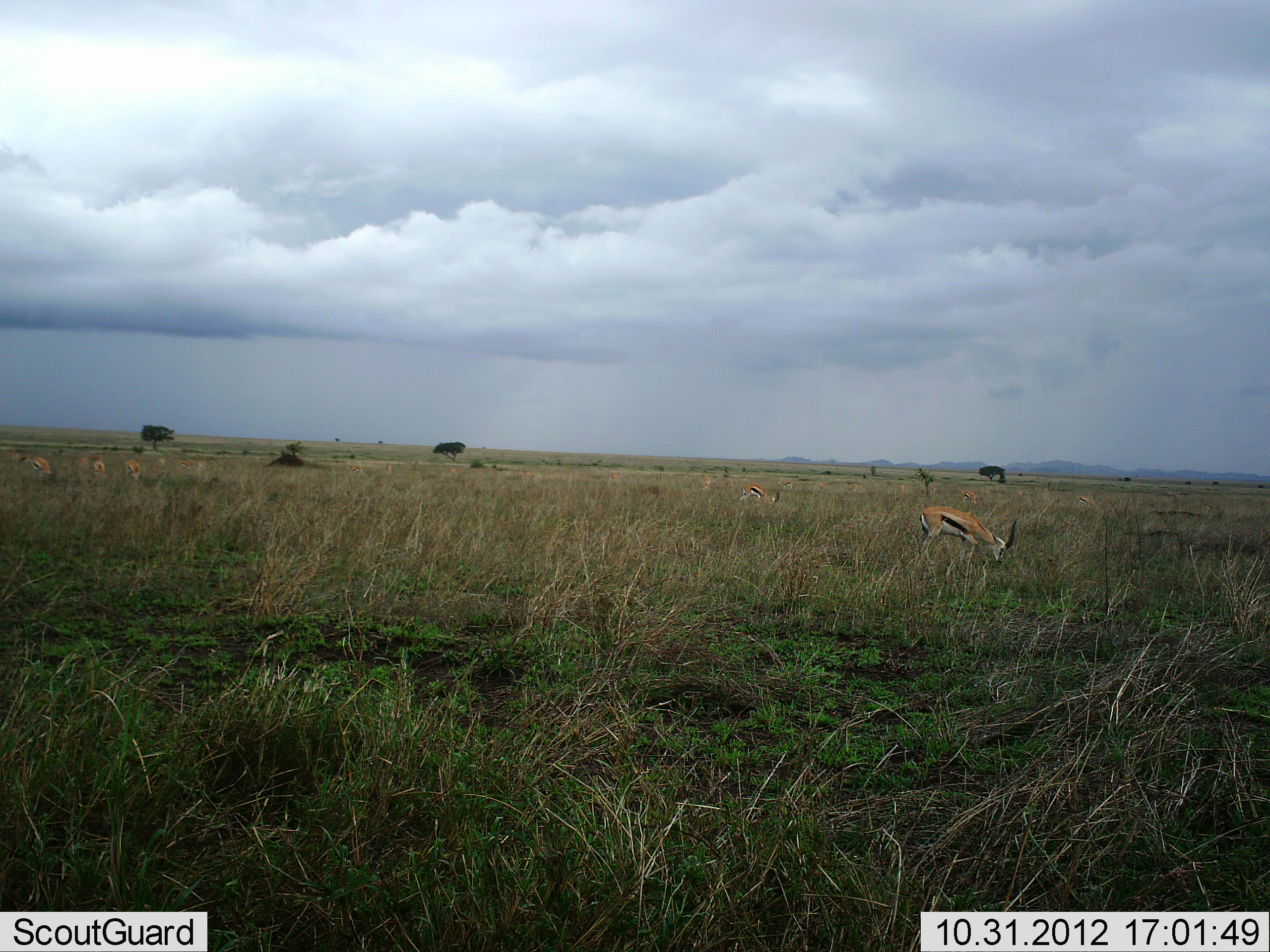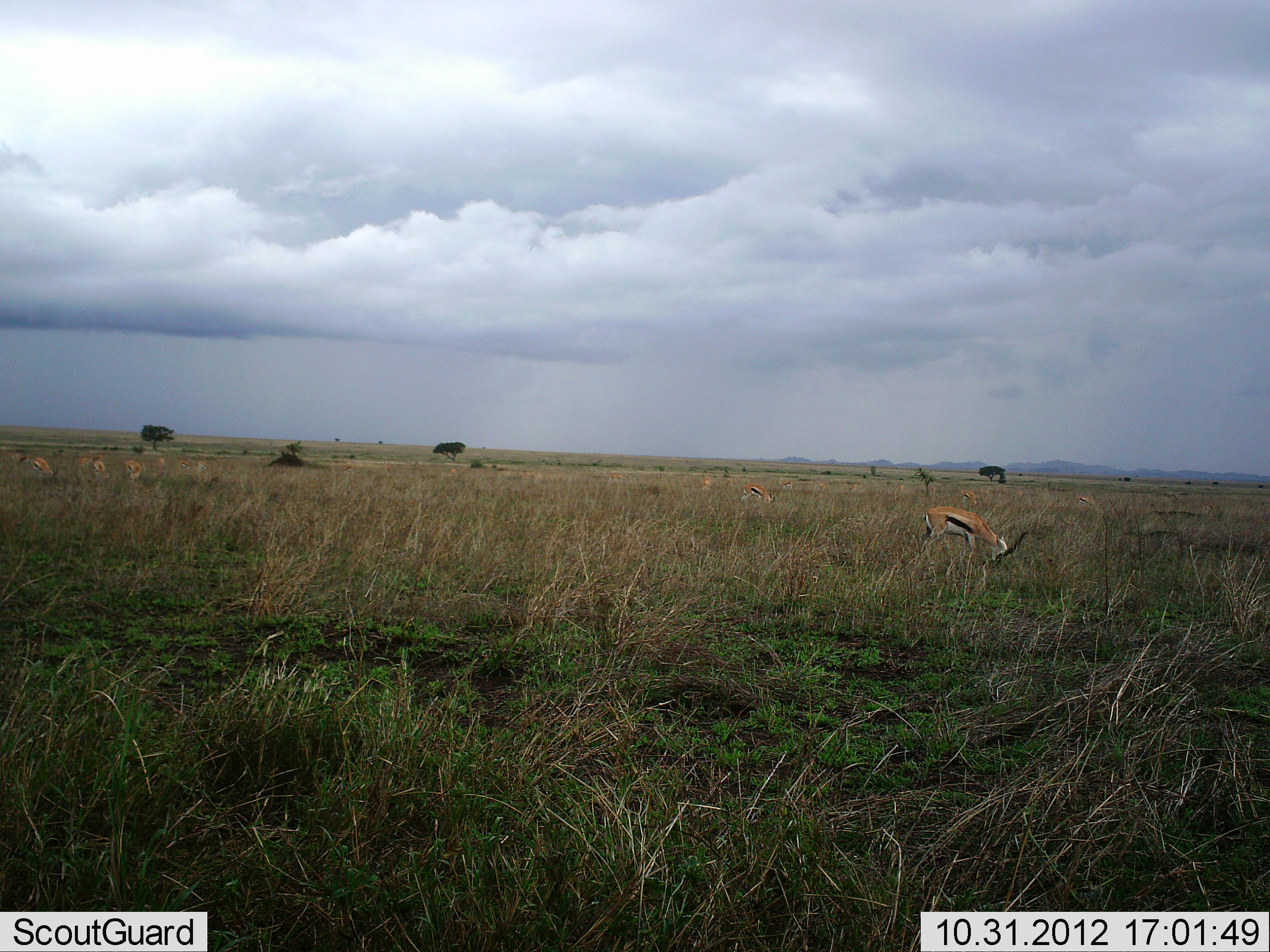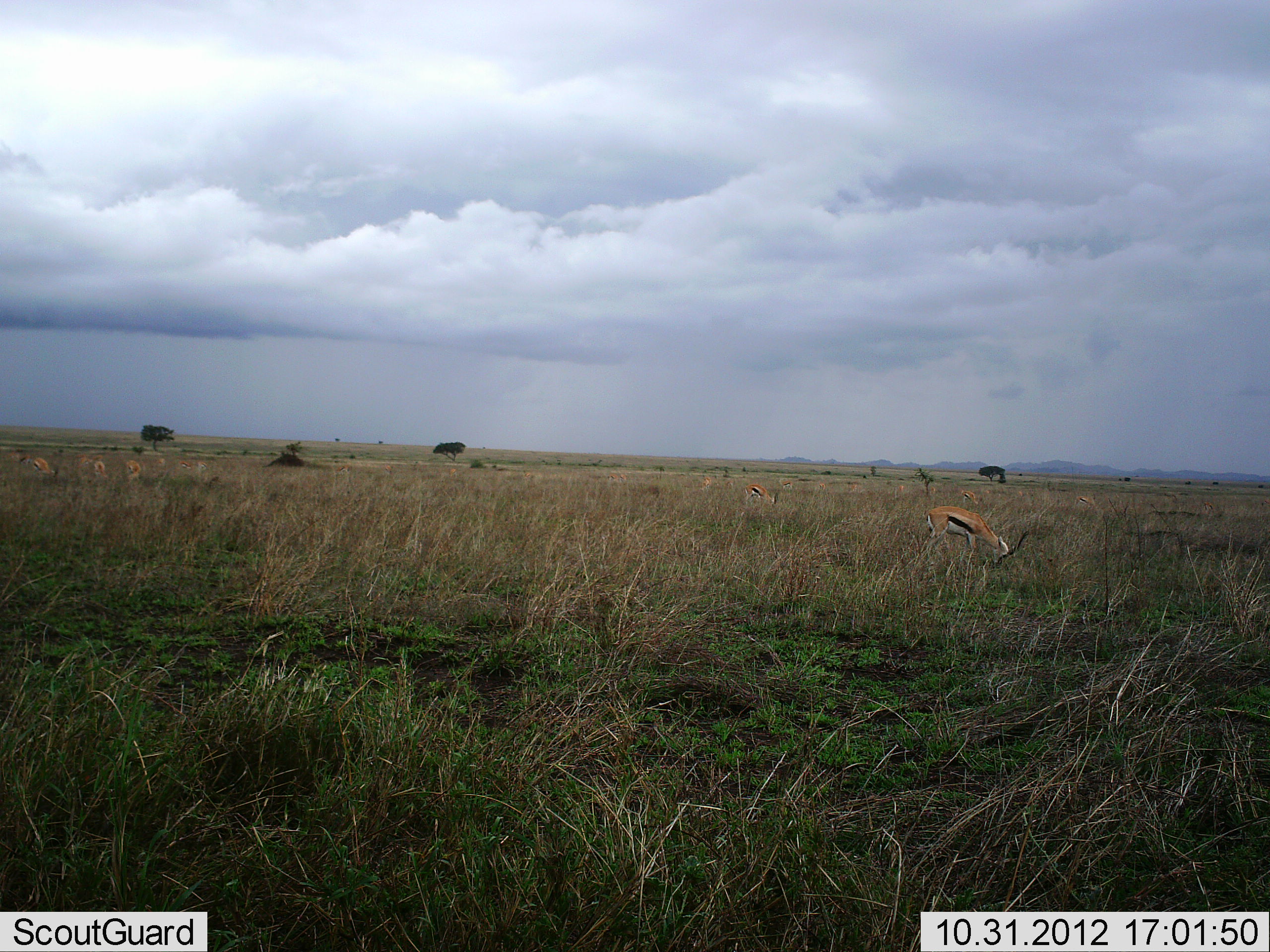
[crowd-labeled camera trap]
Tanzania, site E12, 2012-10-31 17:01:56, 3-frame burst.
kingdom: Animalia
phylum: Chordata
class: Mammalia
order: Artiodactyla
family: Bovidae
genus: Eudorcas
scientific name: Eudorcas thomsonii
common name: thomson's gazelle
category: gazellethomsons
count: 6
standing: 20%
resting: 0%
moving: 10%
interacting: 0%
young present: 0%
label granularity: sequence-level